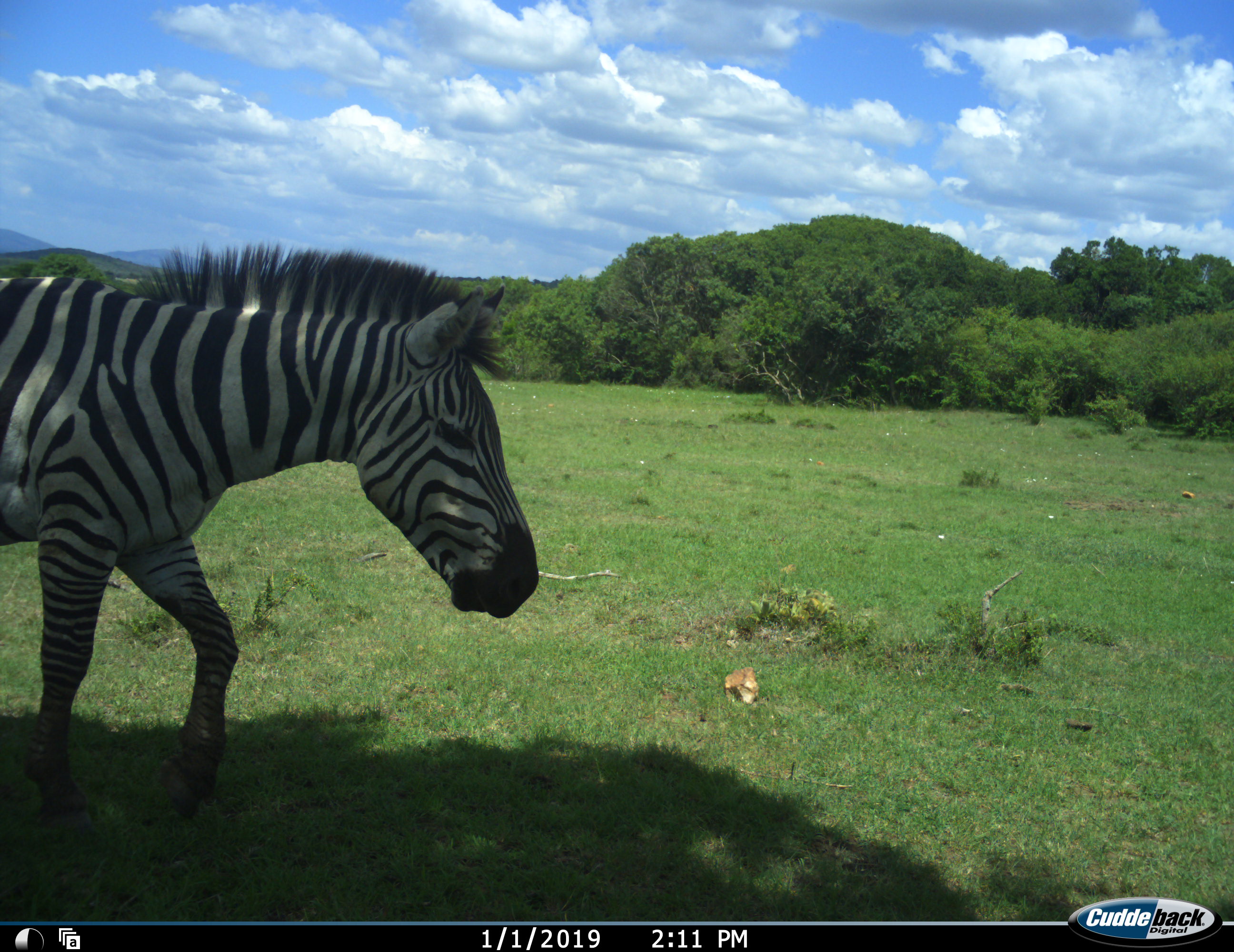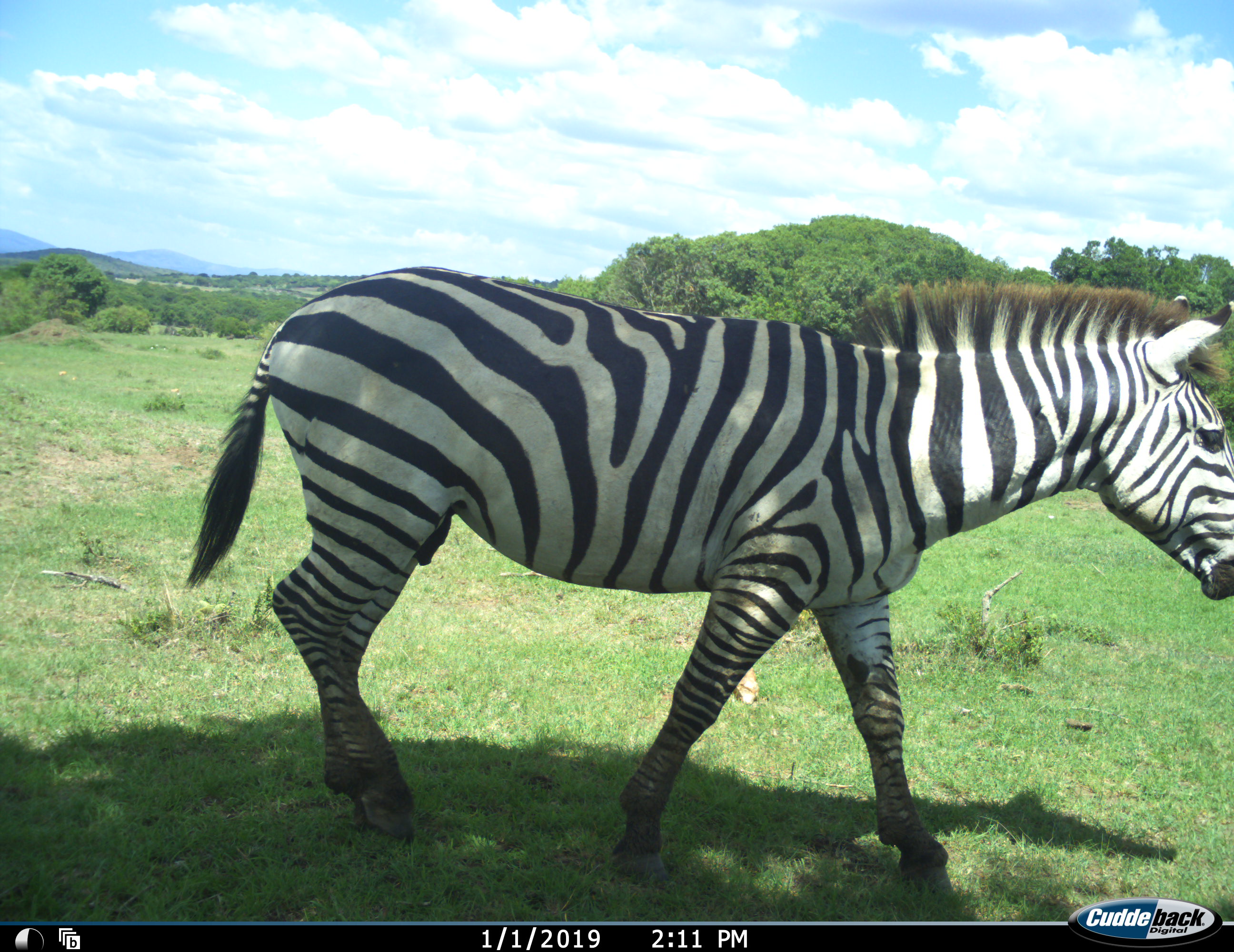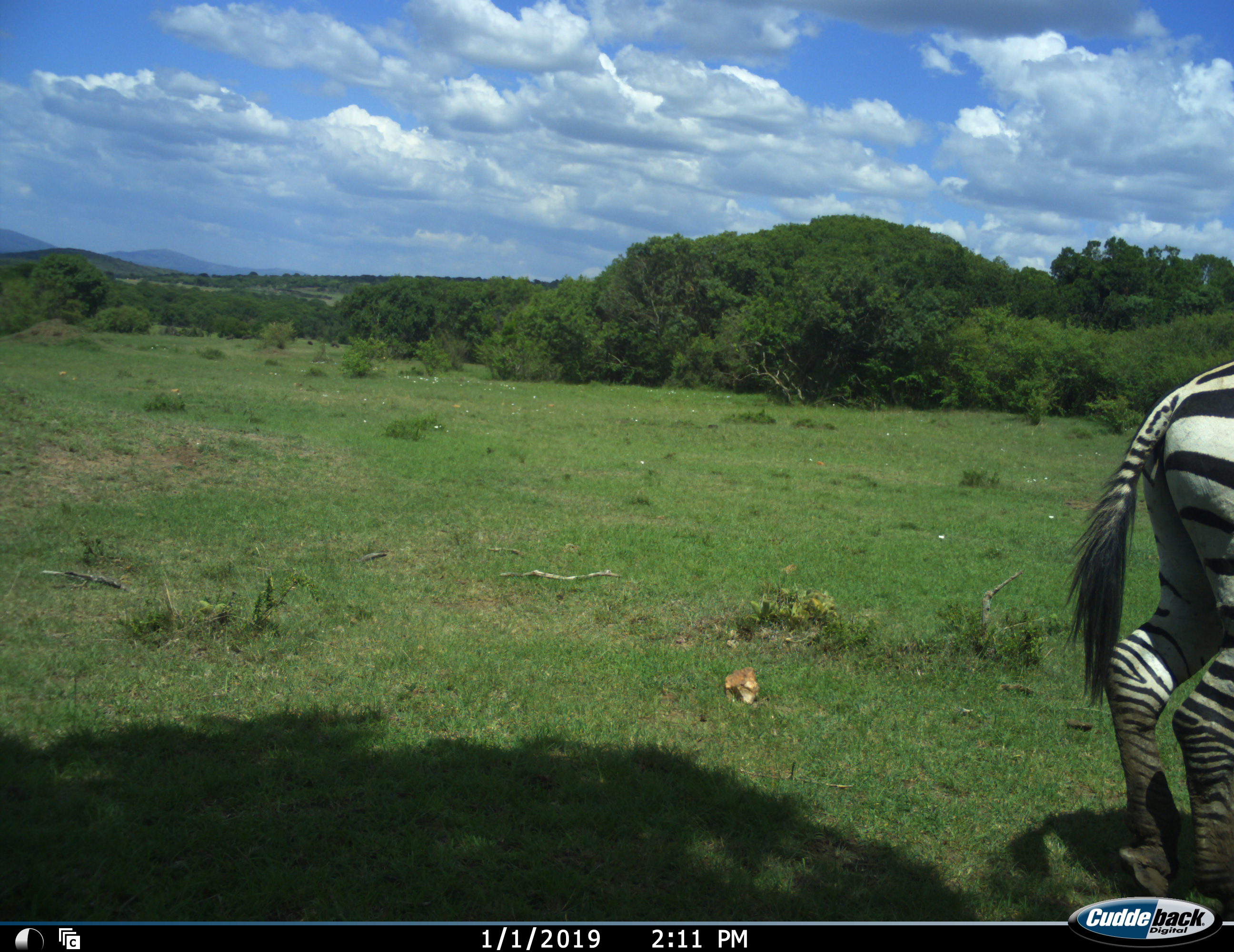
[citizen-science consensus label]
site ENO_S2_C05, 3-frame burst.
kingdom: Animalia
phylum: Chordata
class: Mammalia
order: Perissodactyla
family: Equidae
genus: Equus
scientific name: Equus quagga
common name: plains zebra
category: zebraplains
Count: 1.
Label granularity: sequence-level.